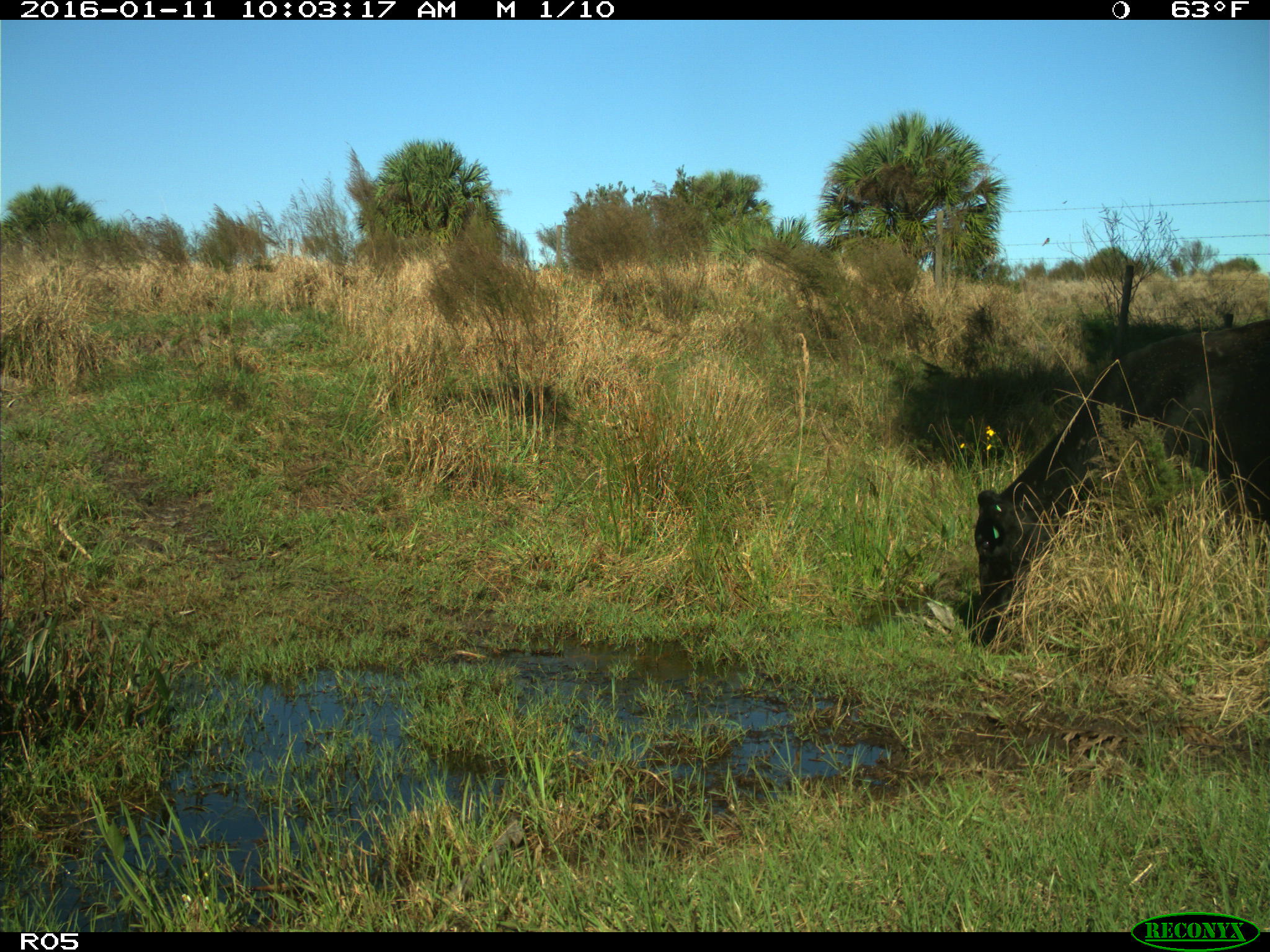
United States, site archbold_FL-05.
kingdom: Animalia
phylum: Chordata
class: Mammalia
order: Artiodactyla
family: Bovidae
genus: Bos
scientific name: Bos taurus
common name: domestic cow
Bos taurus (domestic cow).